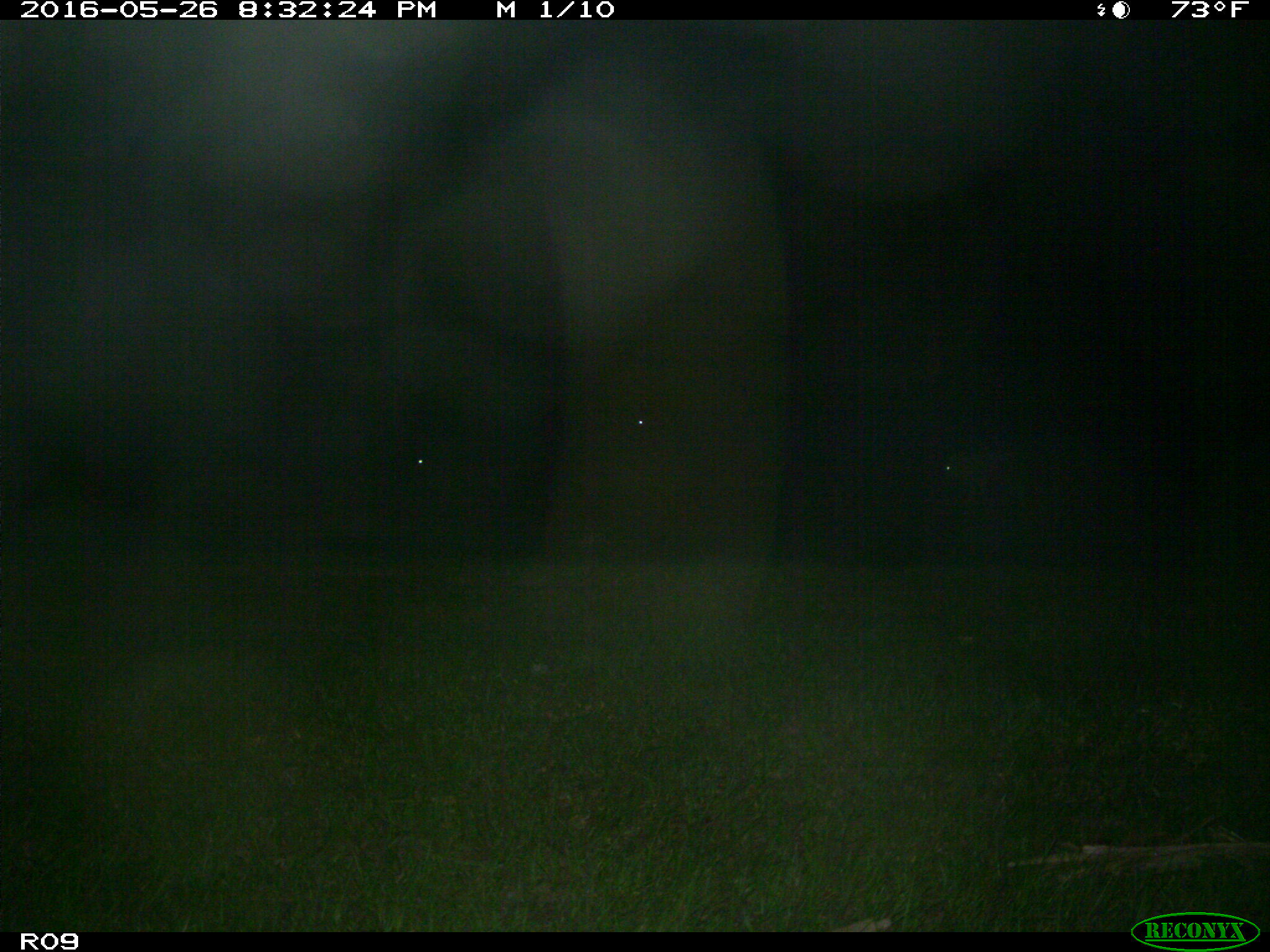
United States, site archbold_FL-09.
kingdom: Animalia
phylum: Chordata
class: Mammalia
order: Artiodactyla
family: Bovidae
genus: Bos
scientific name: Bos taurus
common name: domestic cow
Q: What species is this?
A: Bos taurus (domestic cow).